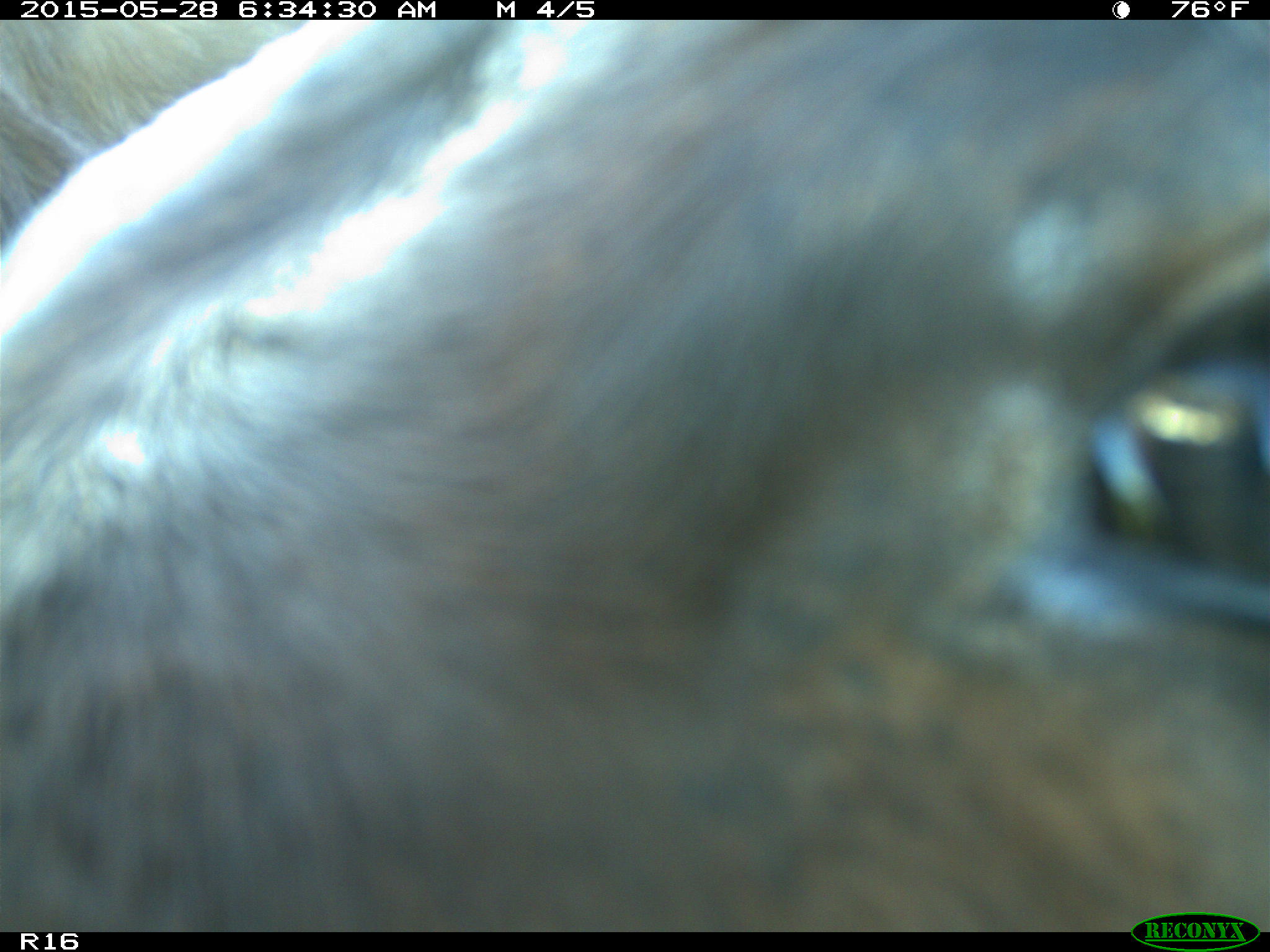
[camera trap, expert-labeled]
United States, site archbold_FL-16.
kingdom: Animalia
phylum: Chordata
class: Mammalia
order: Artiodactyla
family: Bovidae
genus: Bos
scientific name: Bos taurus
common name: domestic cow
Bos taurus (domestic cow).